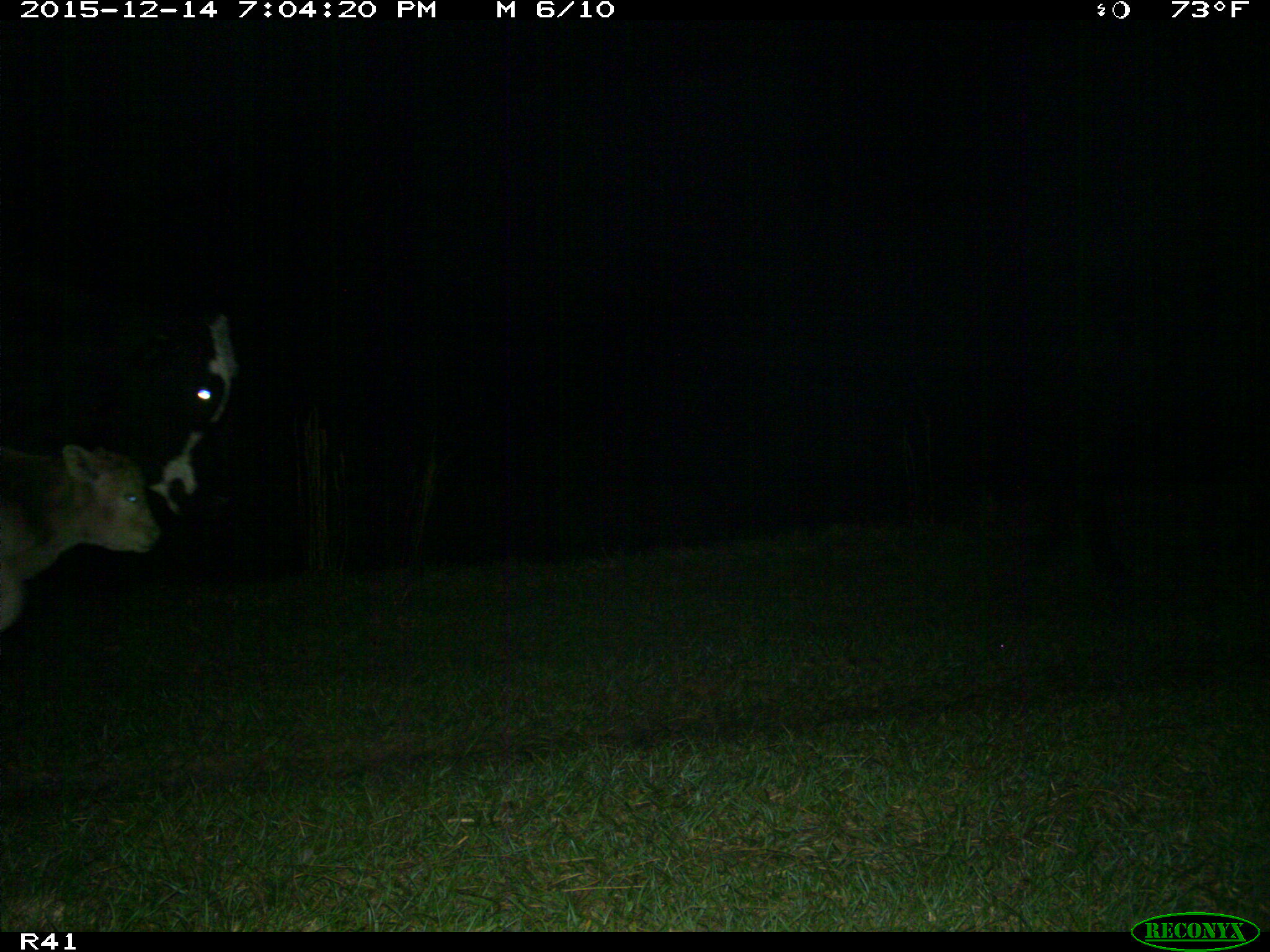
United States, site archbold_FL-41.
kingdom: Animalia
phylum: Chordata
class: Mammalia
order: Artiodactyla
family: Bovidae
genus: Bos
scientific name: Bos taurus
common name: domestic cow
Bos taurus (domestic cow).